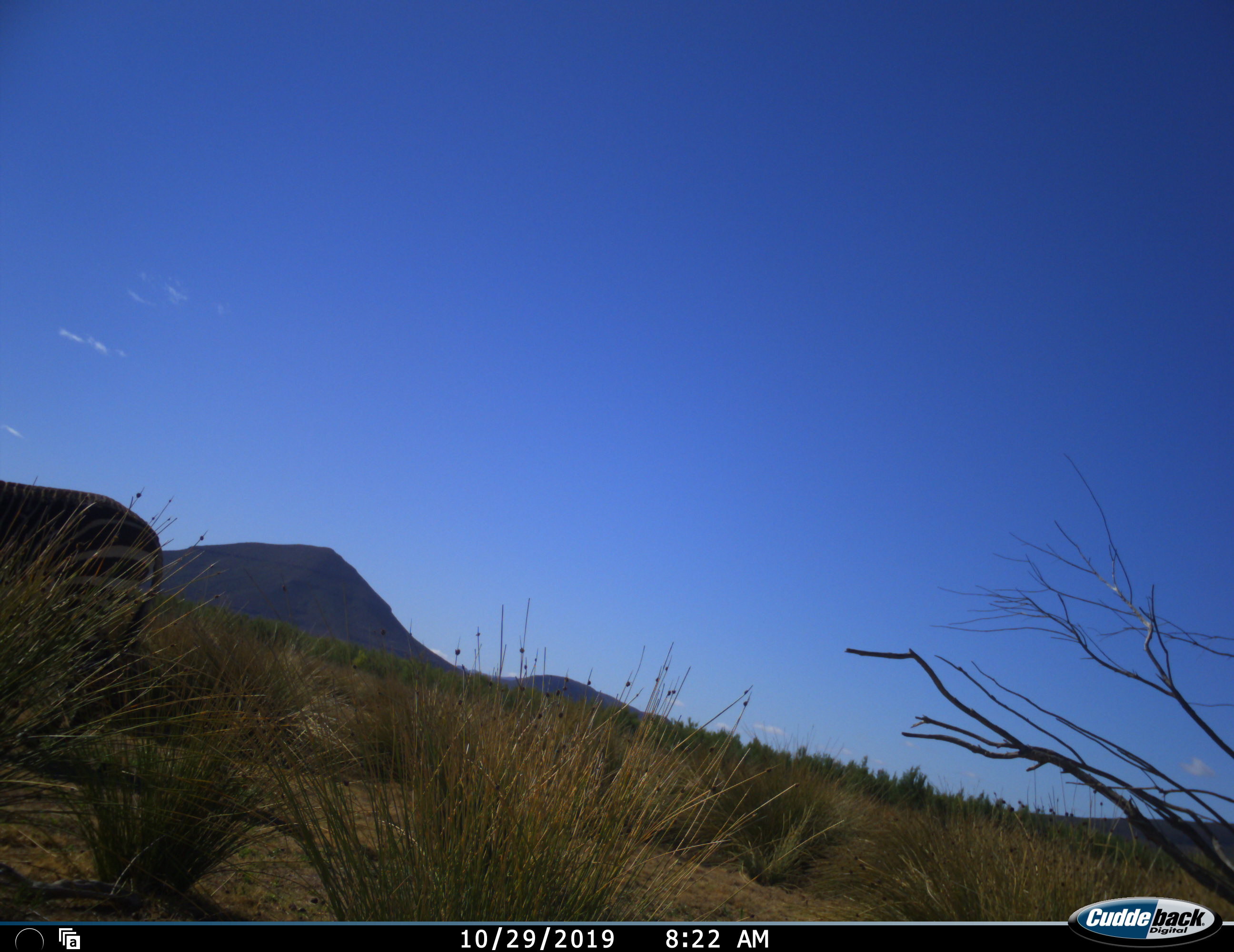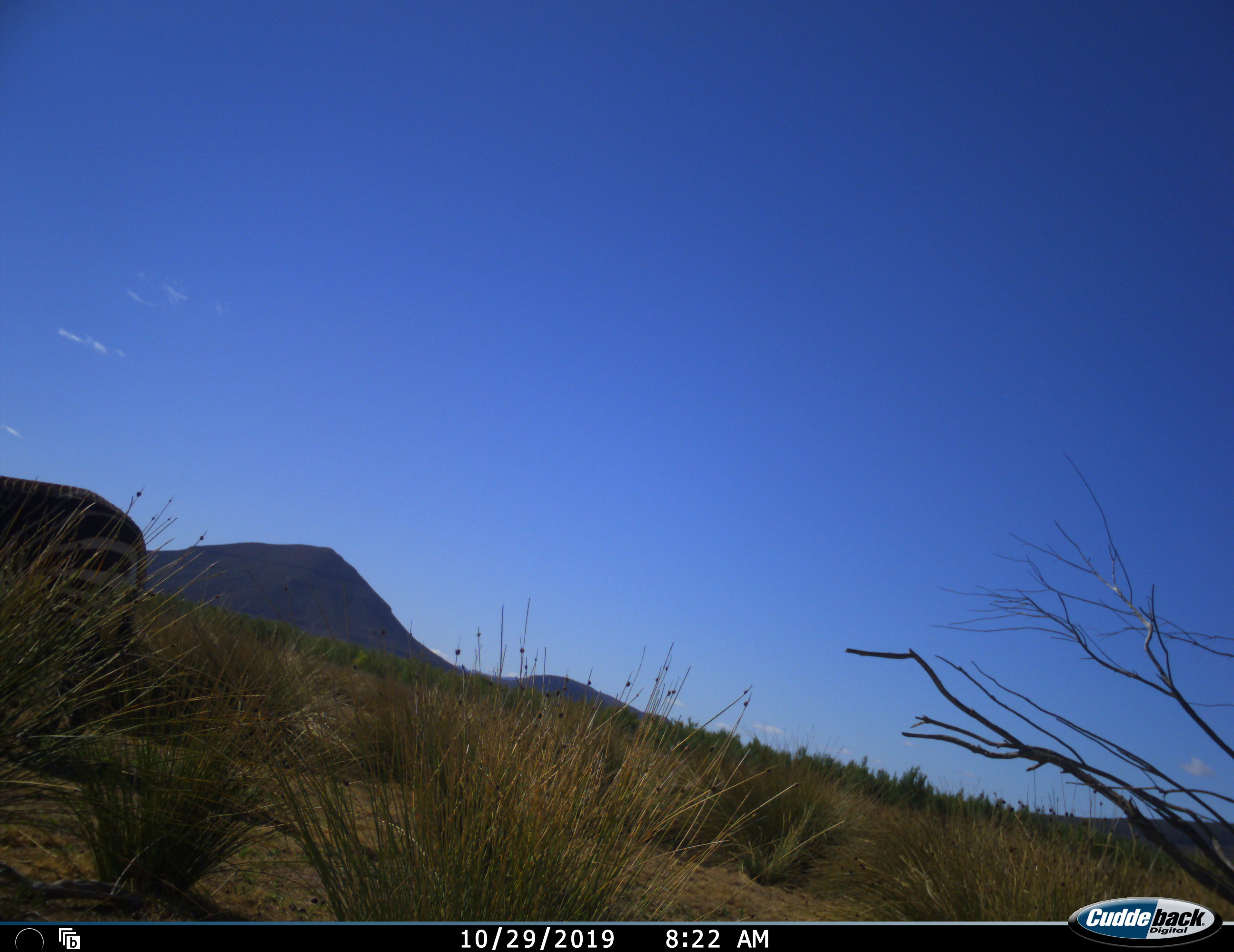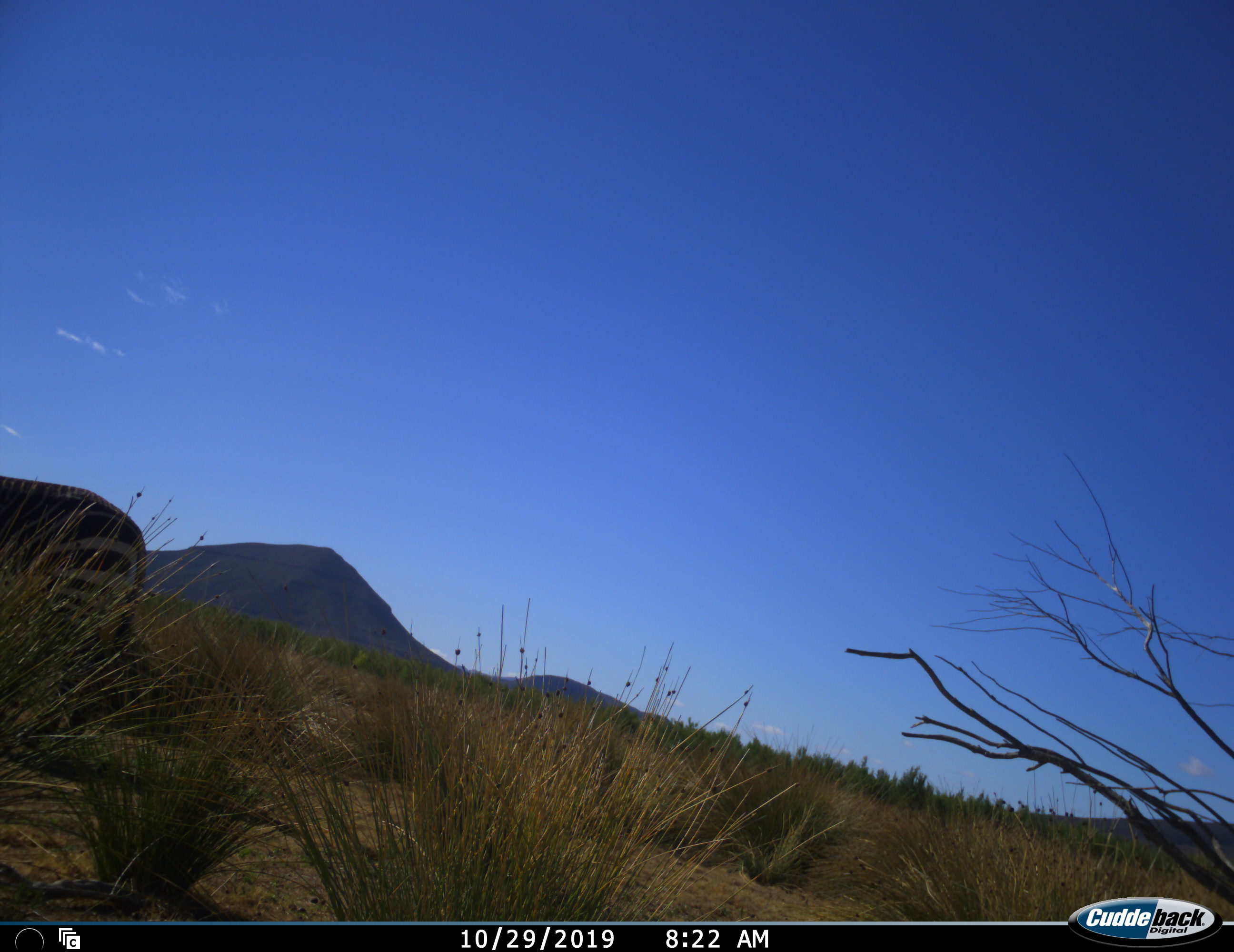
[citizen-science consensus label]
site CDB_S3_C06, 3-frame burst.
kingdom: Animalia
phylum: Chordata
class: Mammalia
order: Perissodactyla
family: Equidae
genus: Equus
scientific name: Equus zebra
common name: mountain zebra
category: zebramountain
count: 1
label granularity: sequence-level